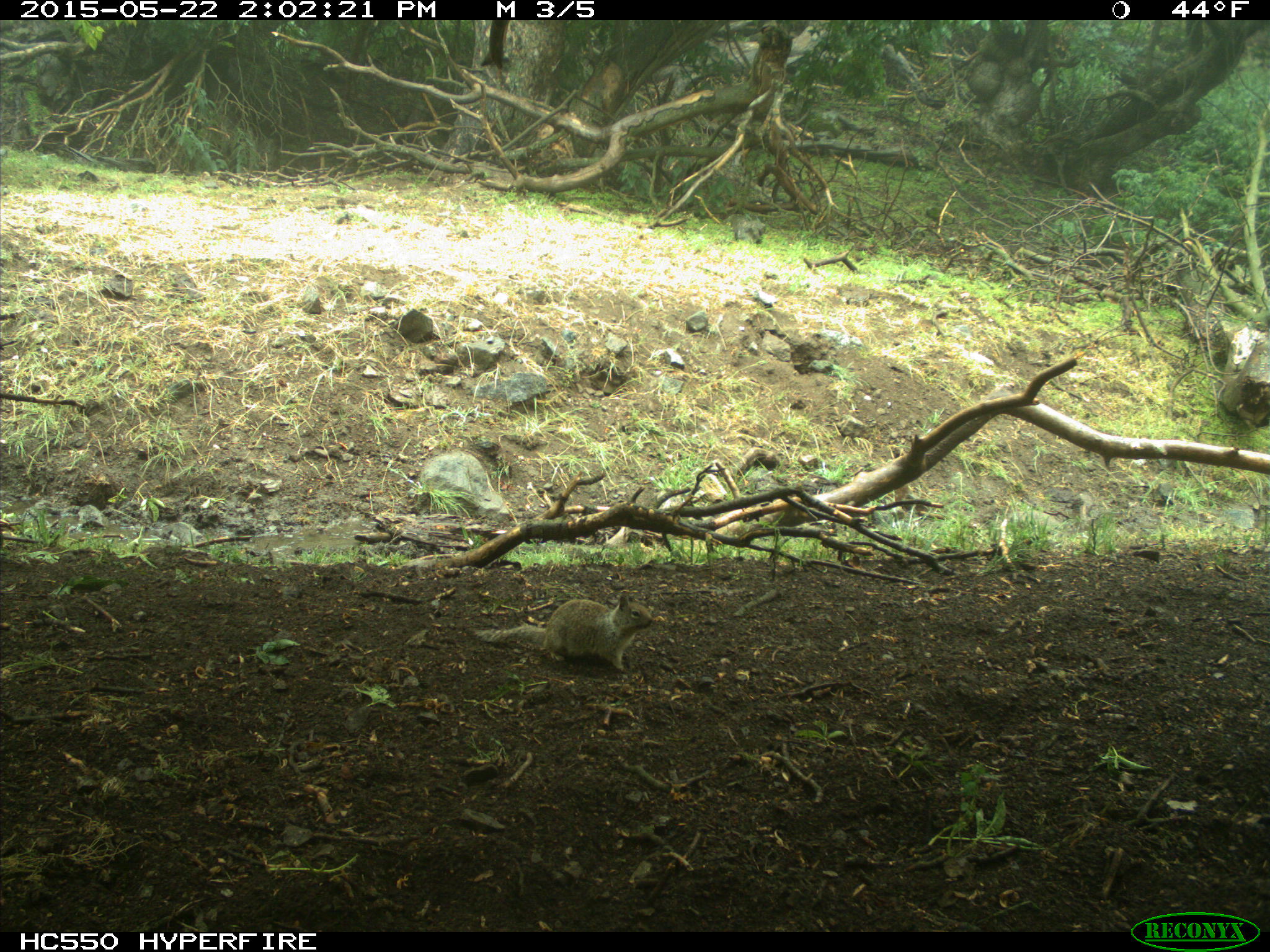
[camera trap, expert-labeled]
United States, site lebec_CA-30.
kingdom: Animalia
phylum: Chordata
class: Mammalia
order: Rodentia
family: Sciuridae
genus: Otospermophilus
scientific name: Otospermophilus beecheyi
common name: california ground squirrel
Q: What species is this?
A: Otospermophilus beecheyi (california ground squirrel).